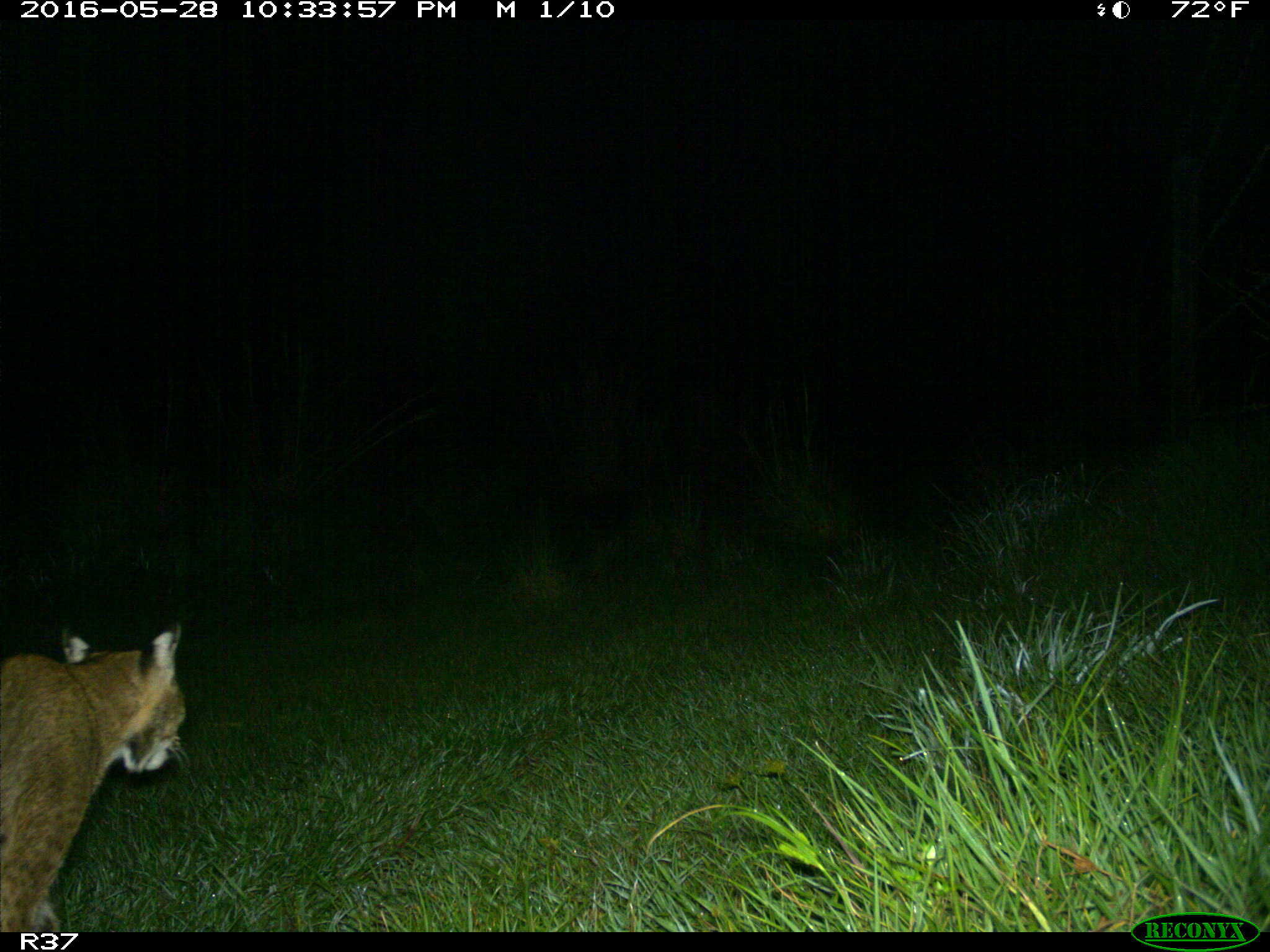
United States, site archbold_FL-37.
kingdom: Animalia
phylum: Chordata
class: Mammalia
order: Carnivora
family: Felidae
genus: Lynx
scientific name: Lynx rufus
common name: bobcat